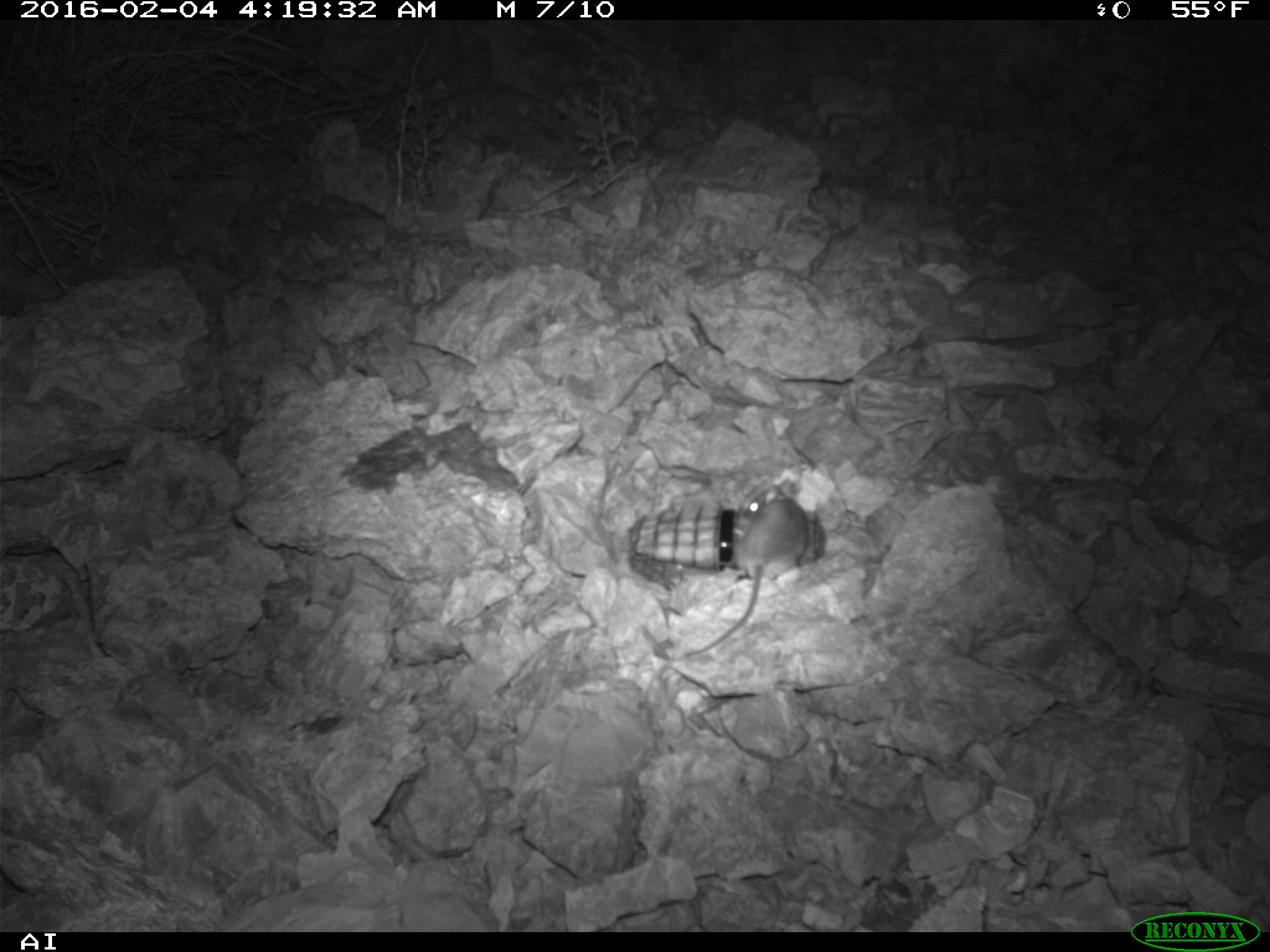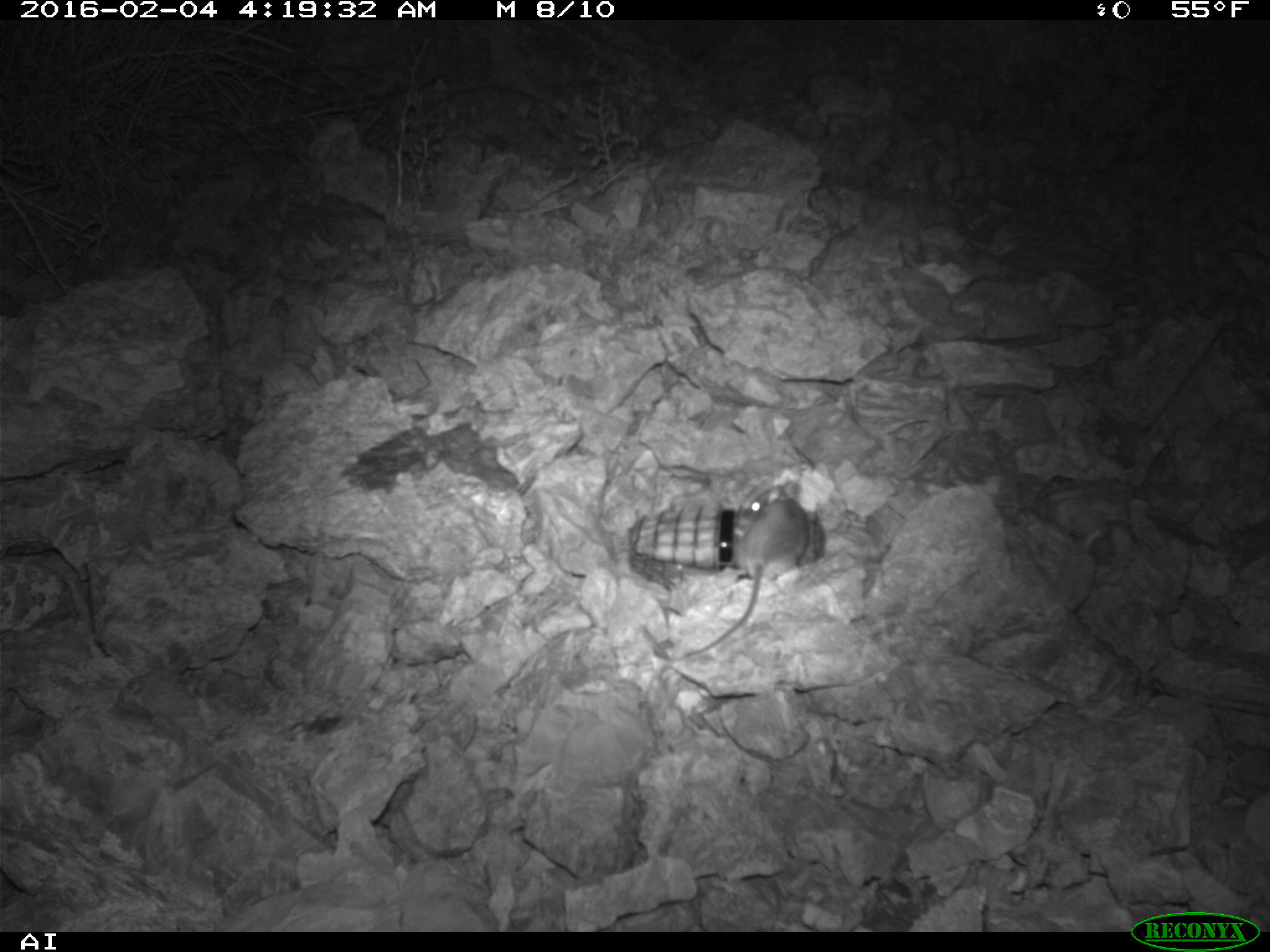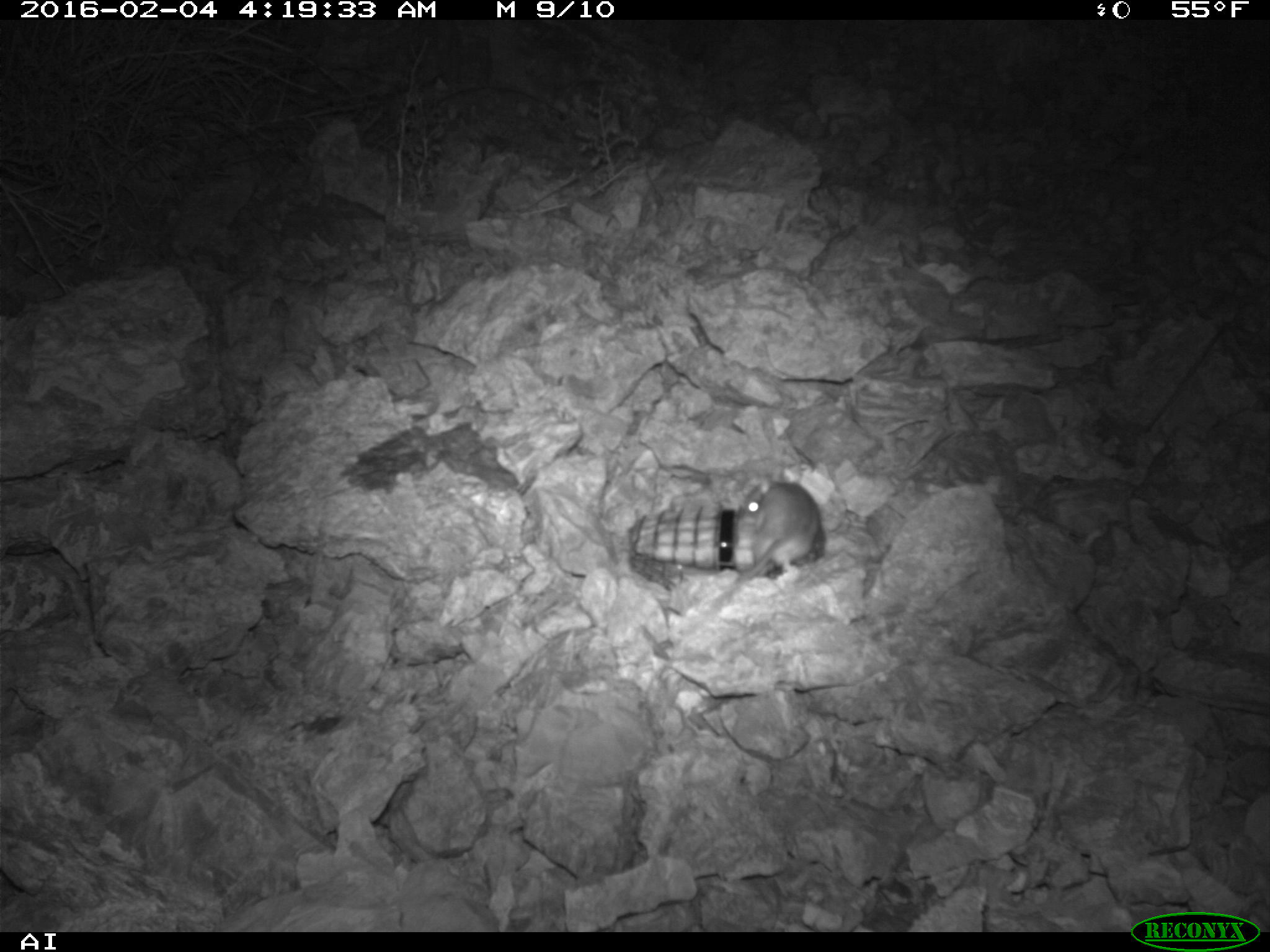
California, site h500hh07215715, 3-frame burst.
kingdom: Animalia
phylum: Chordata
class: Mammalia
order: Rodentia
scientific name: Rodentia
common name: rodent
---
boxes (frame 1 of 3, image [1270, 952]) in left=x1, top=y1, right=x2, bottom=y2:
rodent: left=665, top=482, right=807, bottom=661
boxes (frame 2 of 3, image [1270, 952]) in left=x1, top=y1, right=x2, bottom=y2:
rodent: left=683, top=482, right=809, bottom=656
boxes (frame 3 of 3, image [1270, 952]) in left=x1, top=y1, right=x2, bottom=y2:
rodent: left=687, top=480, right=827, bottom=630